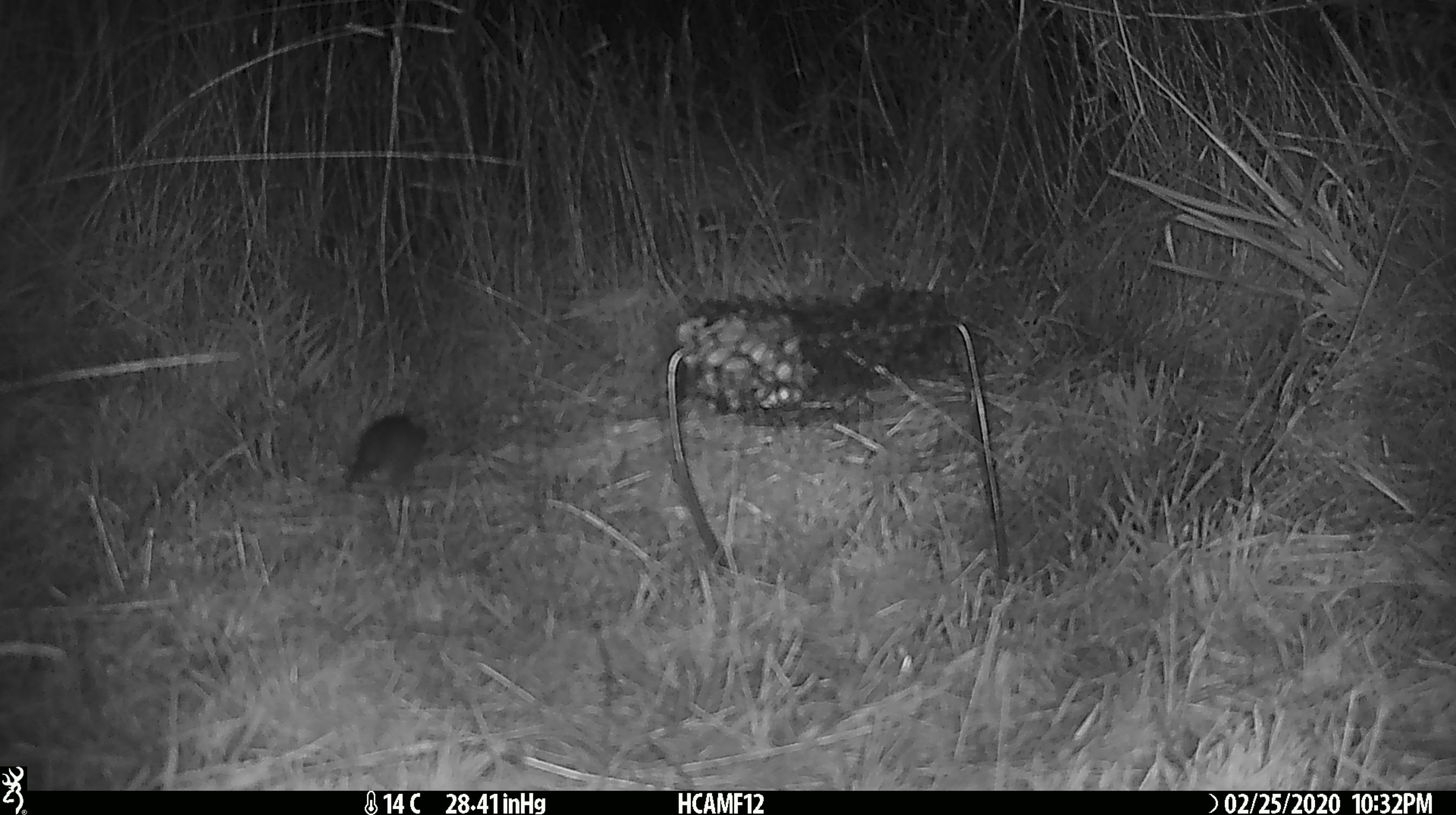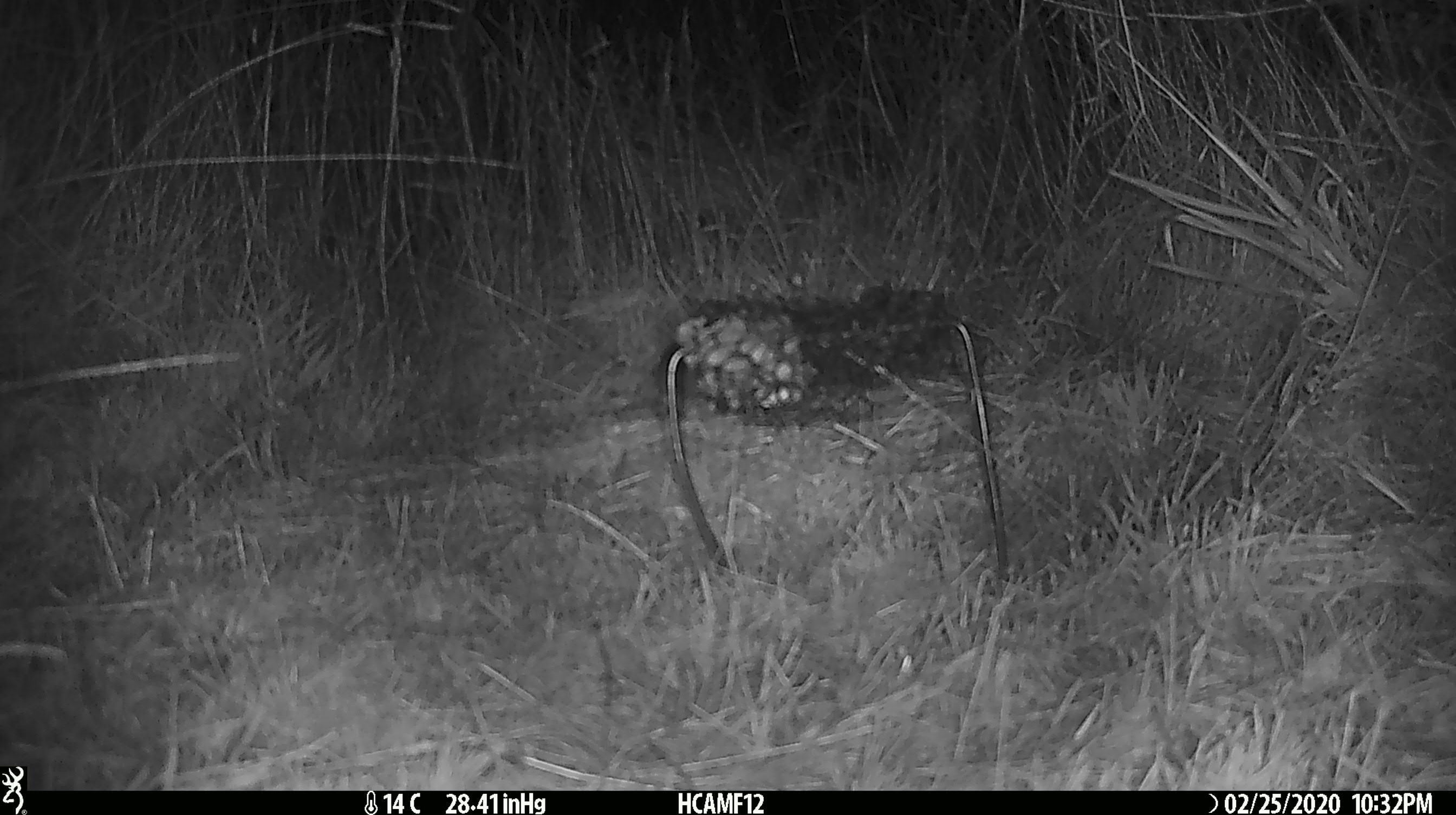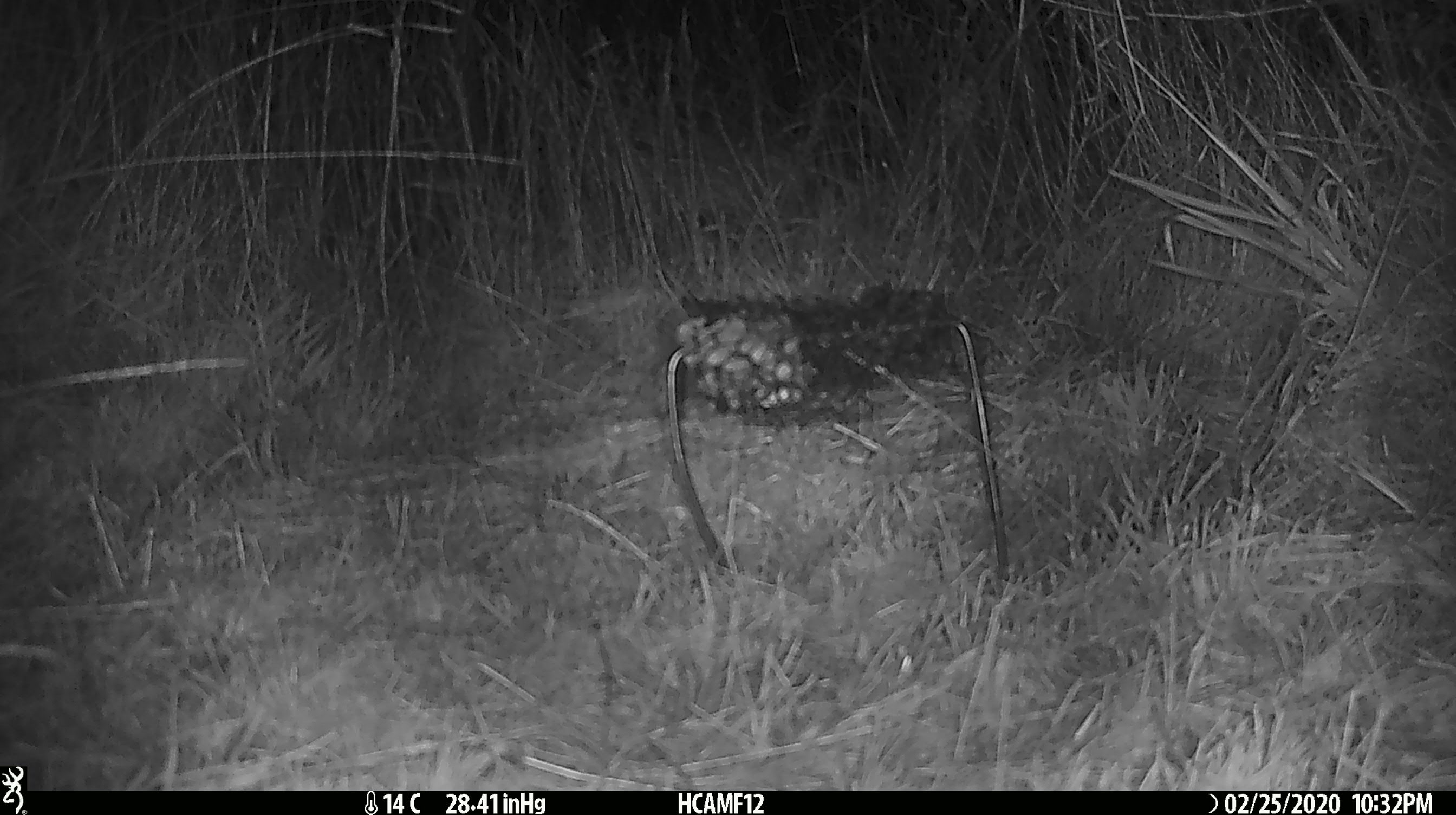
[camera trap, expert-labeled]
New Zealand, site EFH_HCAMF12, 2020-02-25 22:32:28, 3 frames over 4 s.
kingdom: Animalia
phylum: Chordata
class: Mammalia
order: Rodentia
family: Muridae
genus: Mus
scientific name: Mus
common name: mouse